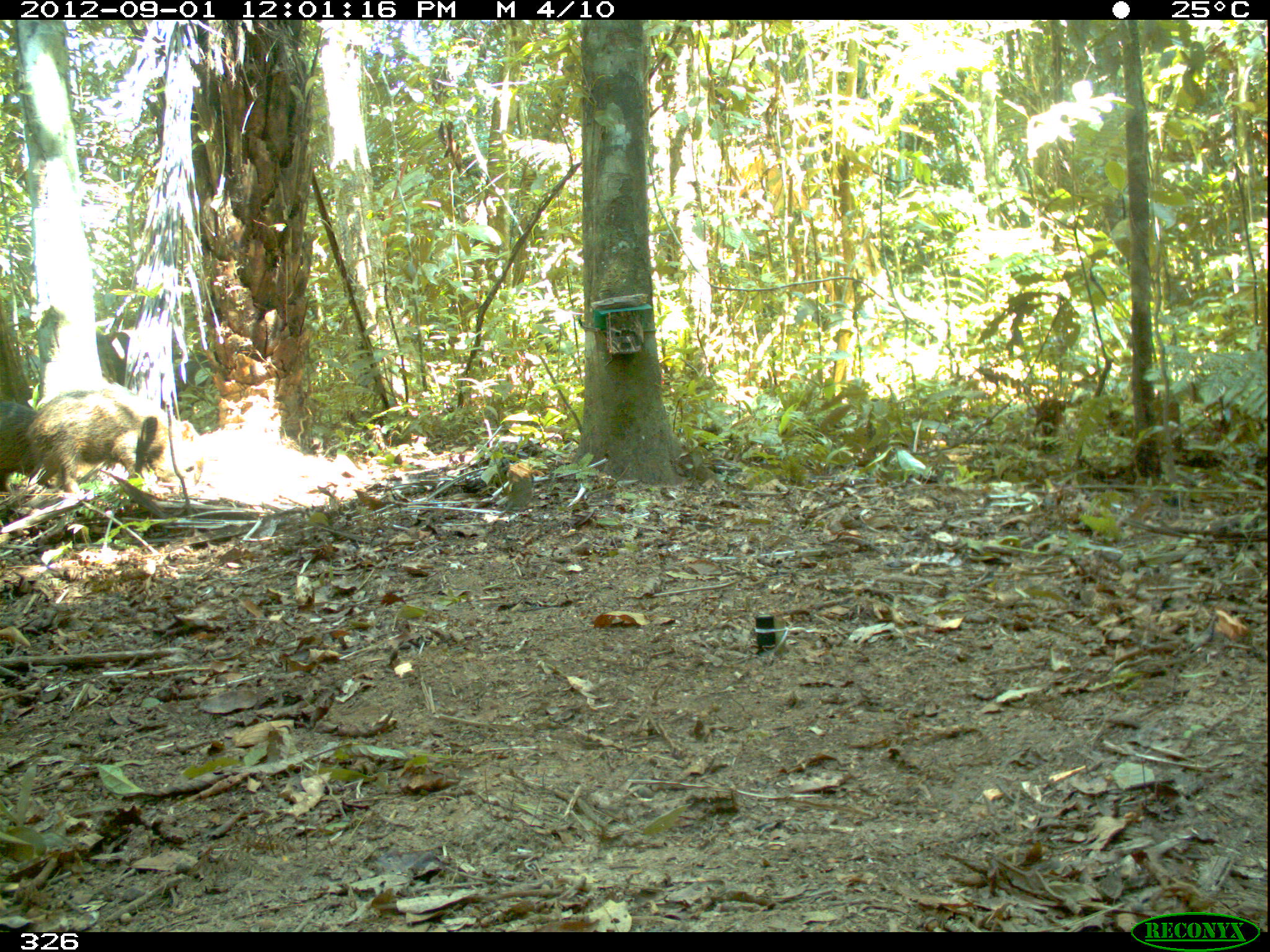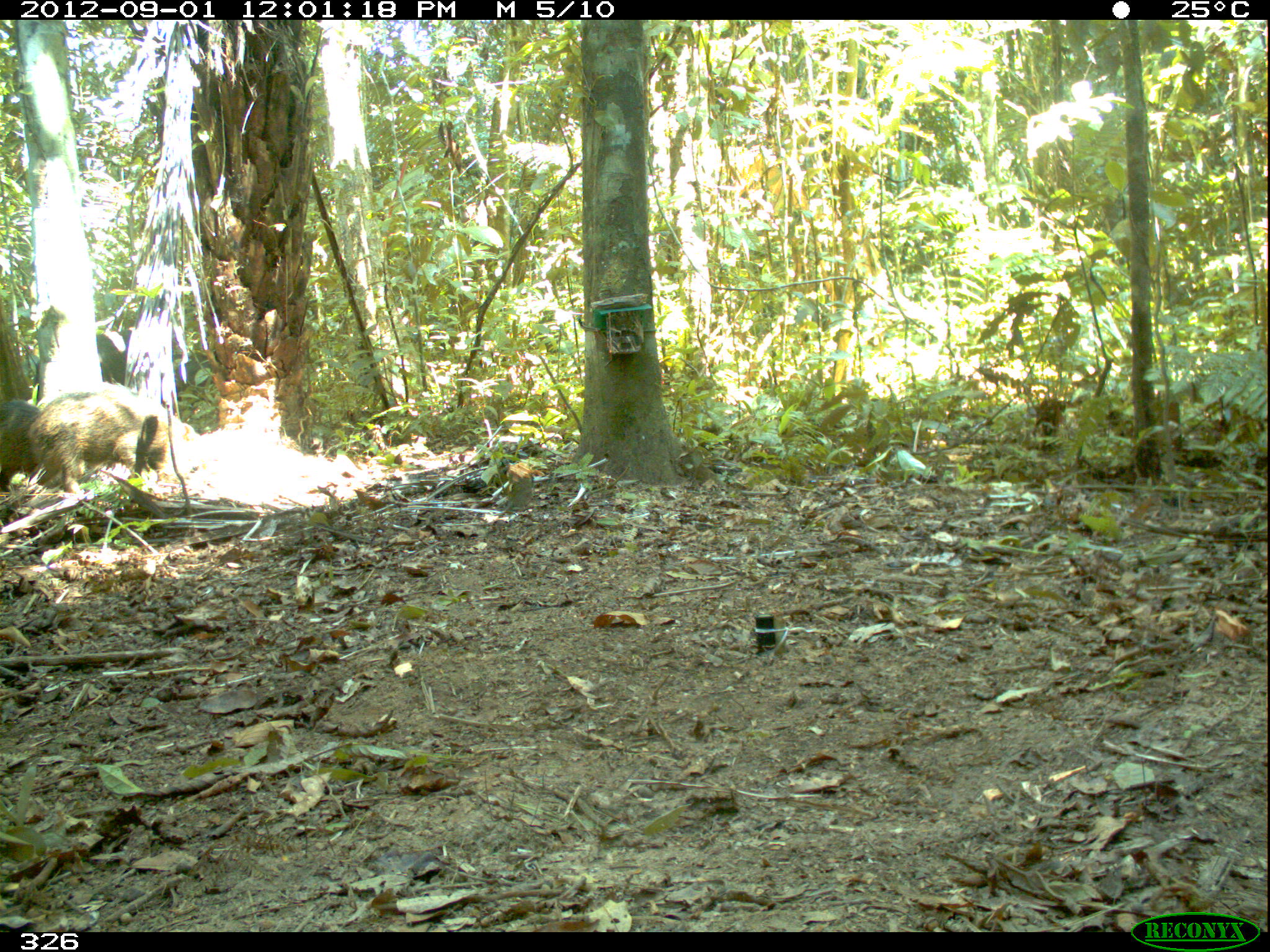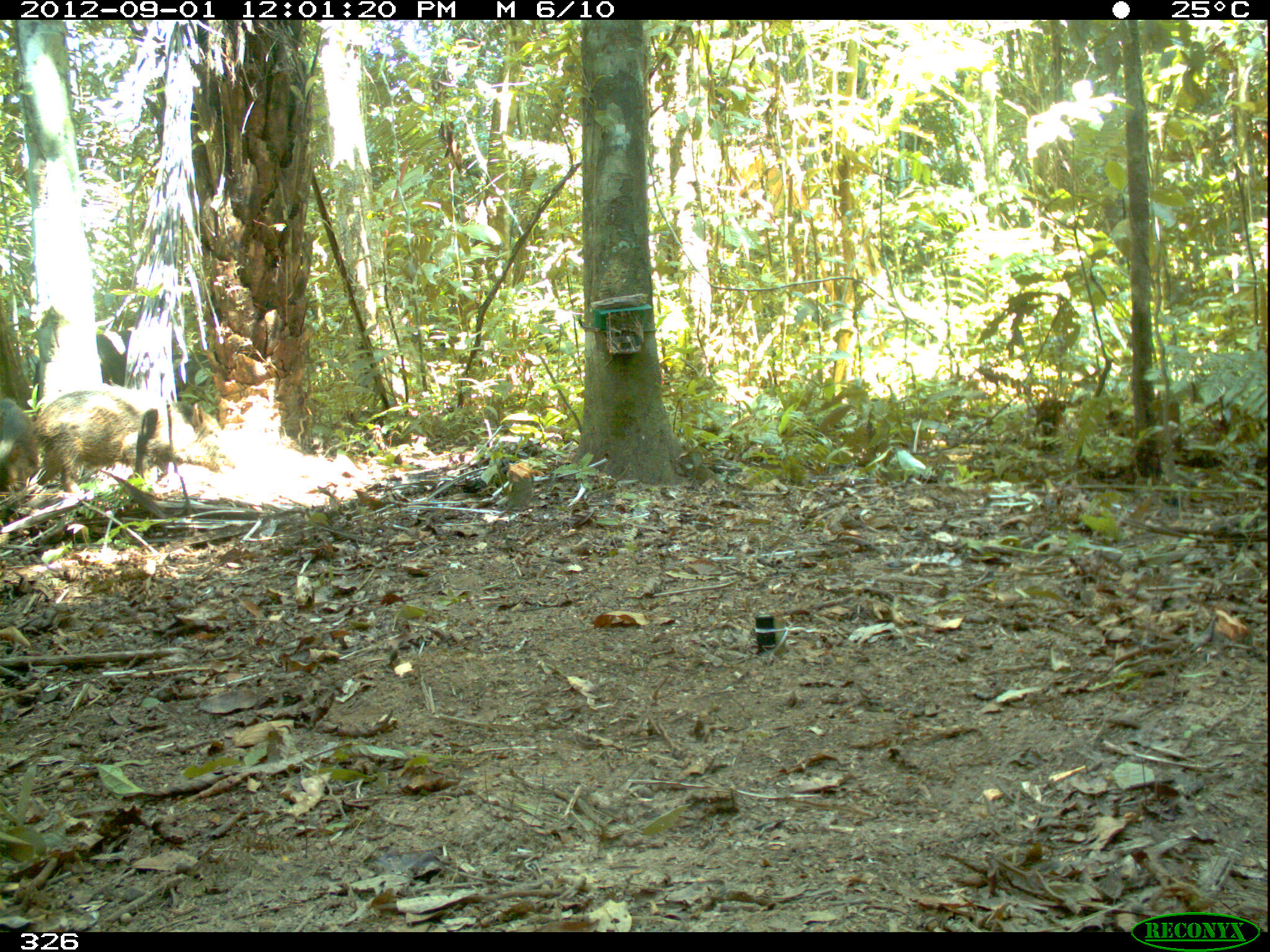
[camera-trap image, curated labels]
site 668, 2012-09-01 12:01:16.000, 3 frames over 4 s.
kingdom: Animalia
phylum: Chordata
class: Mammalia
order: Artiodactyla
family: Tayassuidae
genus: Tayassu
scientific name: Tayassu pecari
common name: white-lipped peccary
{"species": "Tayassu pecari (white-lipped peccary)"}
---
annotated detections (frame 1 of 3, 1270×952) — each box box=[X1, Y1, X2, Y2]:
tayassu pecari: box=[25, 387, 205, 494]; box=[0, 399, 38, 492]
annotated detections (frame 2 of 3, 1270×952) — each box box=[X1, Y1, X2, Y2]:
tayassu pecari: box=[25, 382, 206, 496]; box=[0, 400, 39, 494]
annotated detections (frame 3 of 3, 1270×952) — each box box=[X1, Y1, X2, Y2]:
tayassu pecari: box=[32, 388, 239, 493]; box=[0, 390, 32, 497]